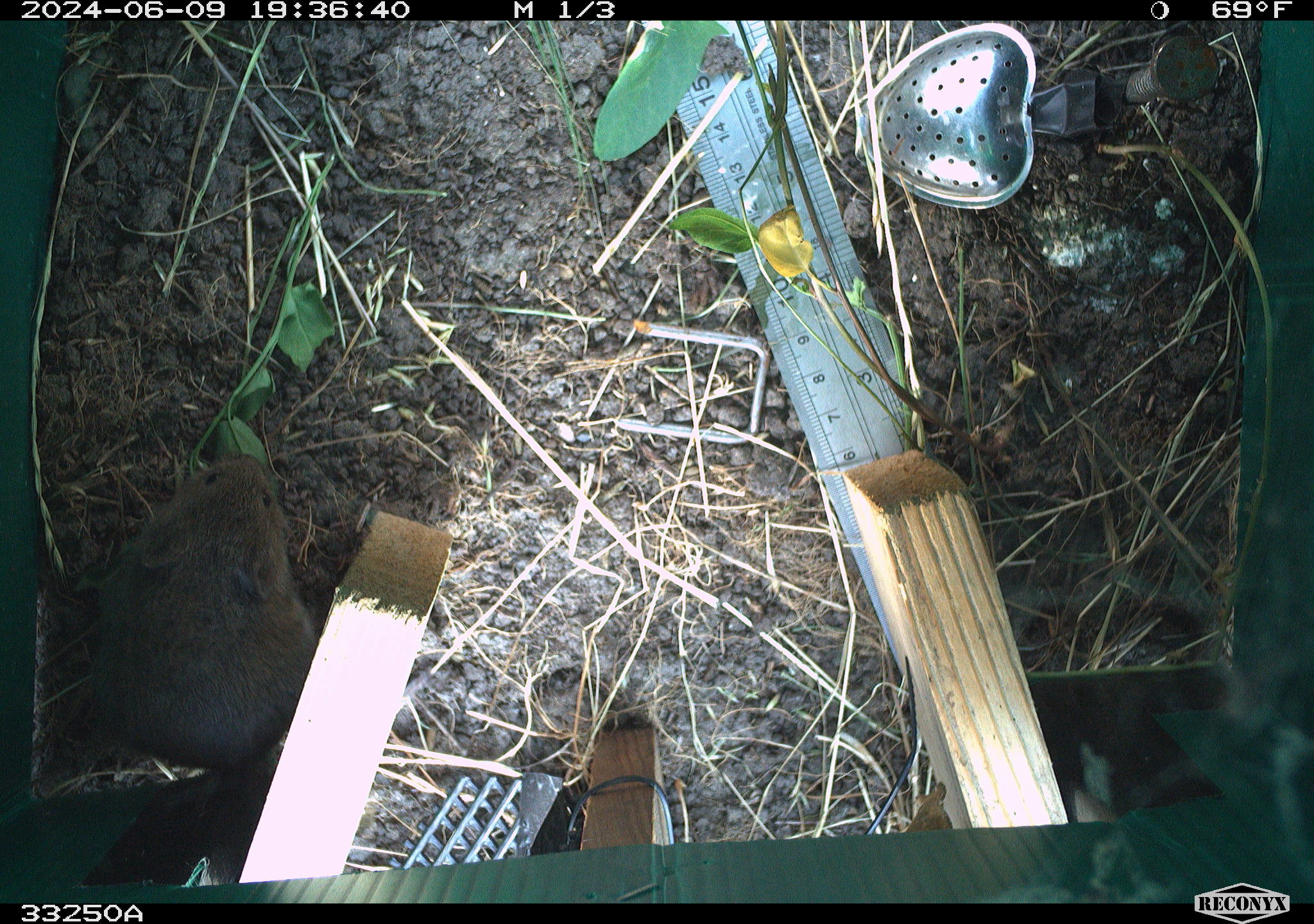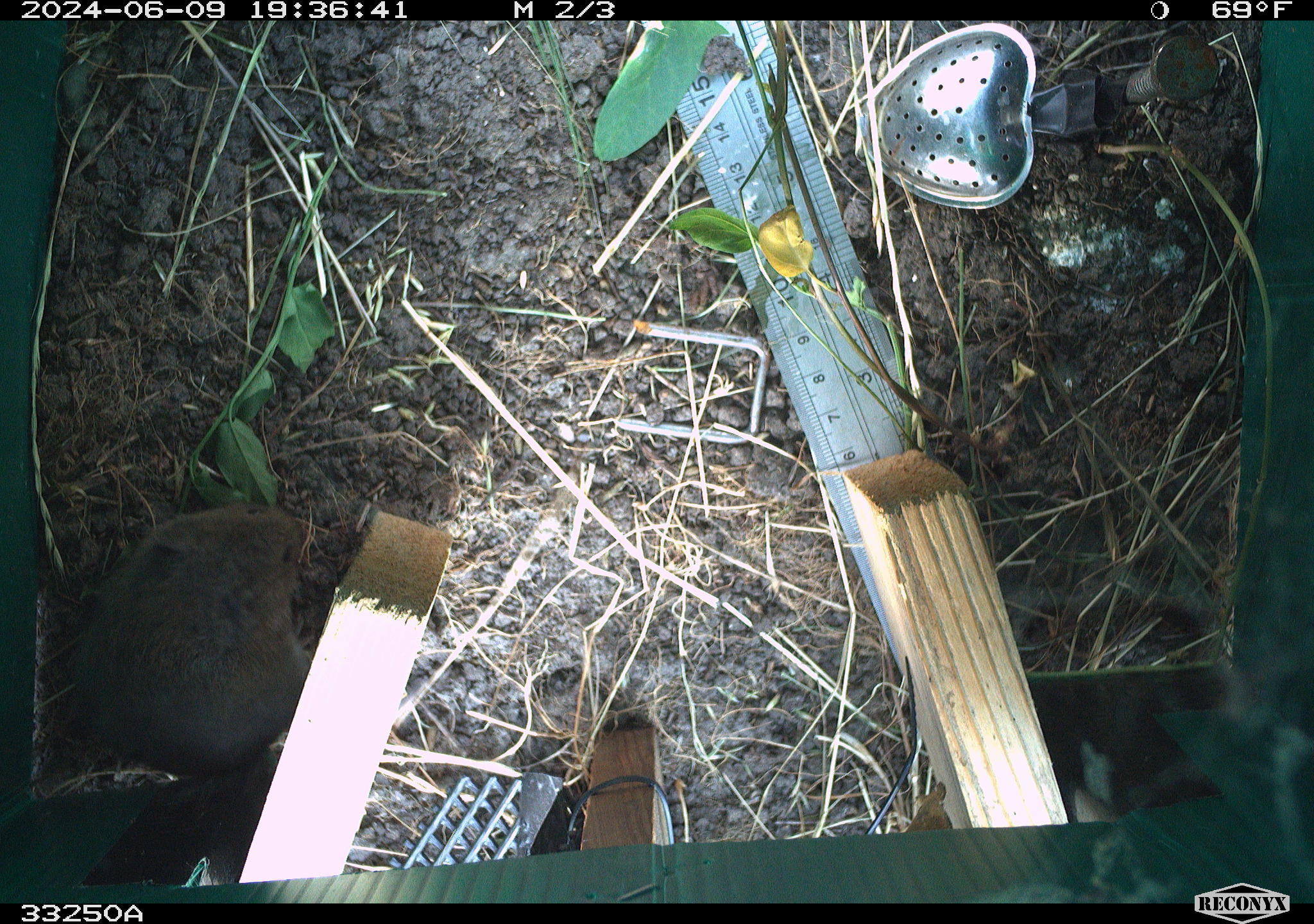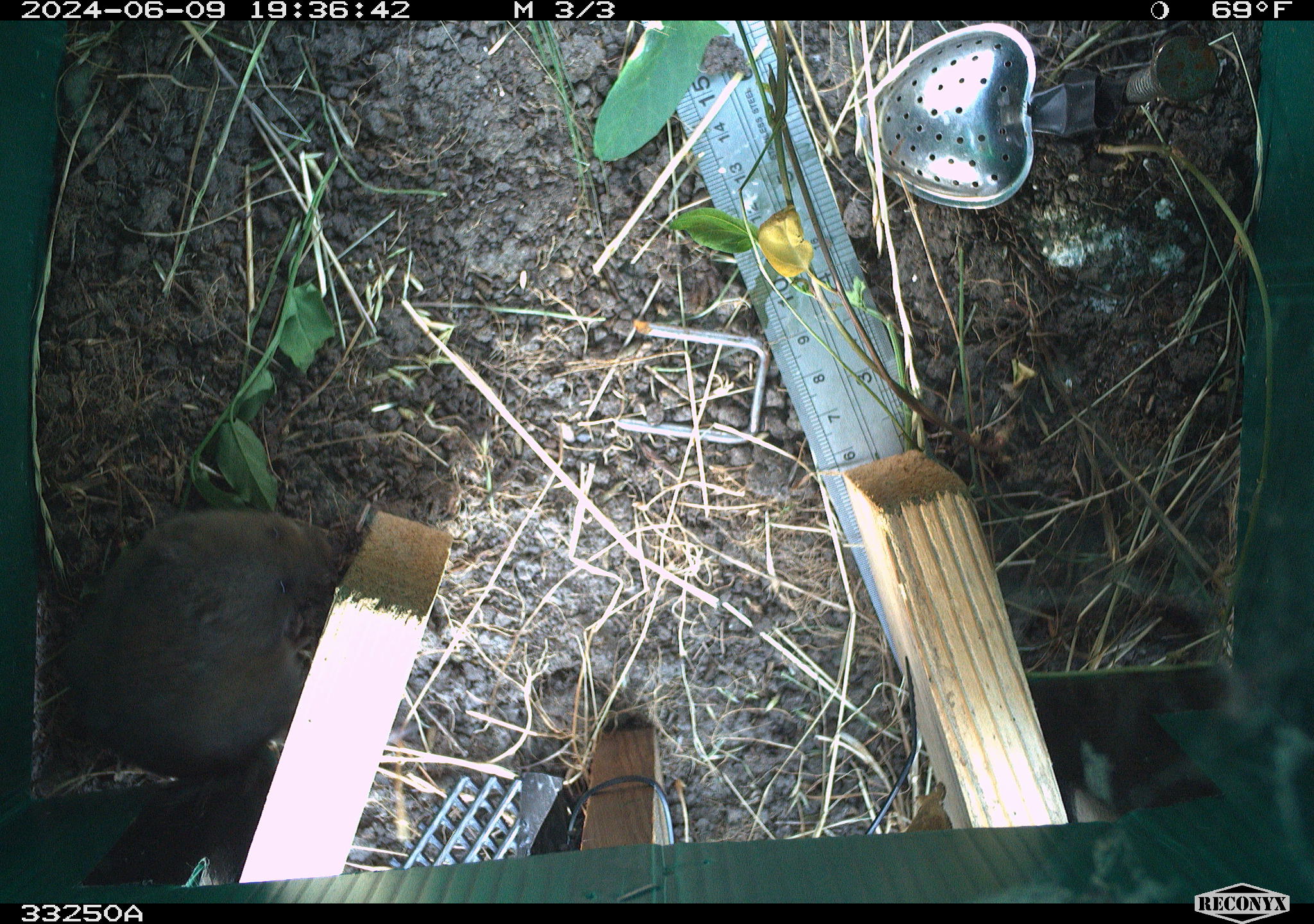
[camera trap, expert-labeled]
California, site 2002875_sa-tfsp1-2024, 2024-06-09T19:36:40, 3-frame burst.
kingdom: Animalia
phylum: Chordata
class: Mammalia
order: Rodentia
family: Cricetidae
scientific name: Arvicolinae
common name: voles, lemmings, and muskrats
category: arvicolinae subfamily